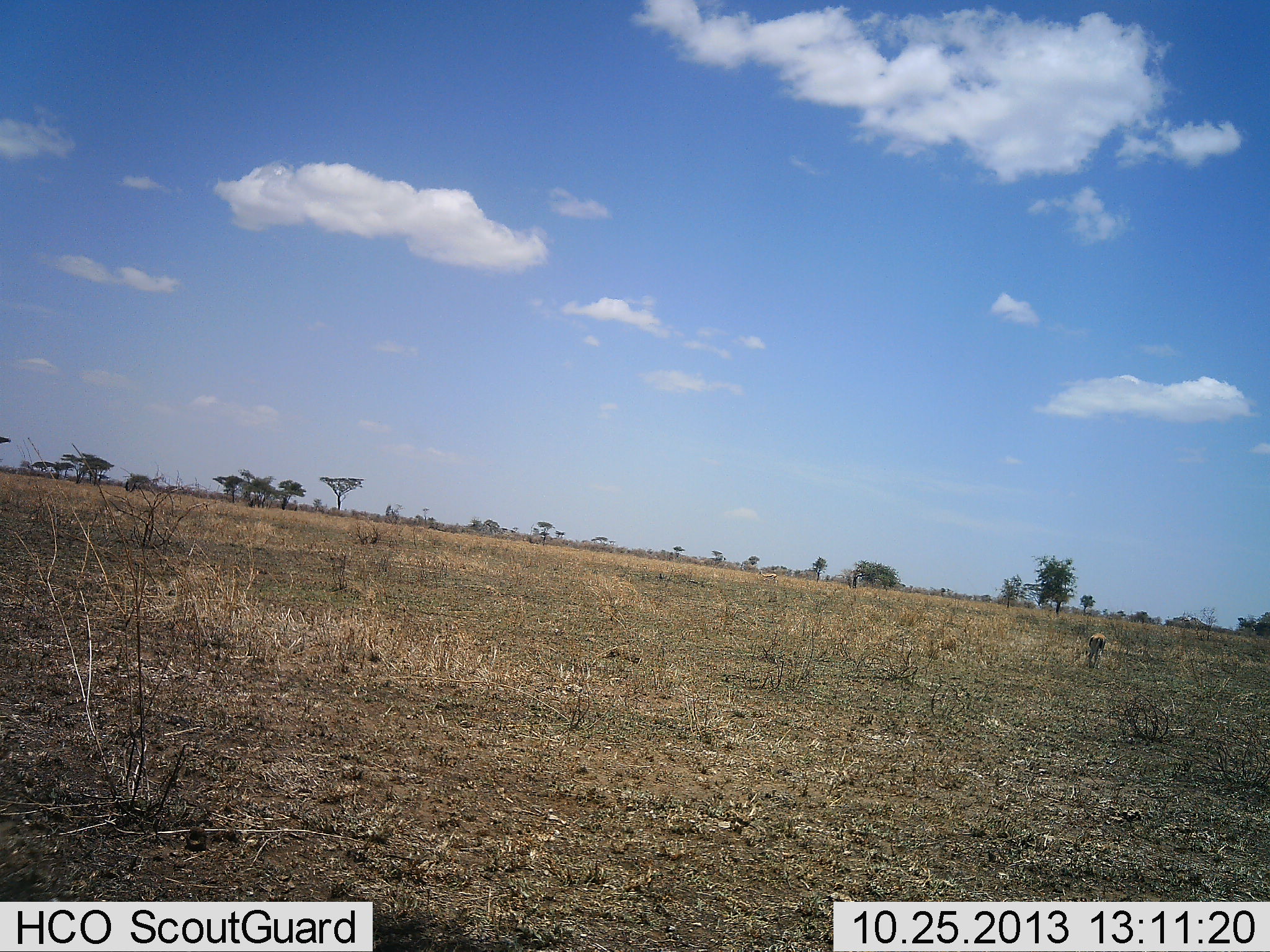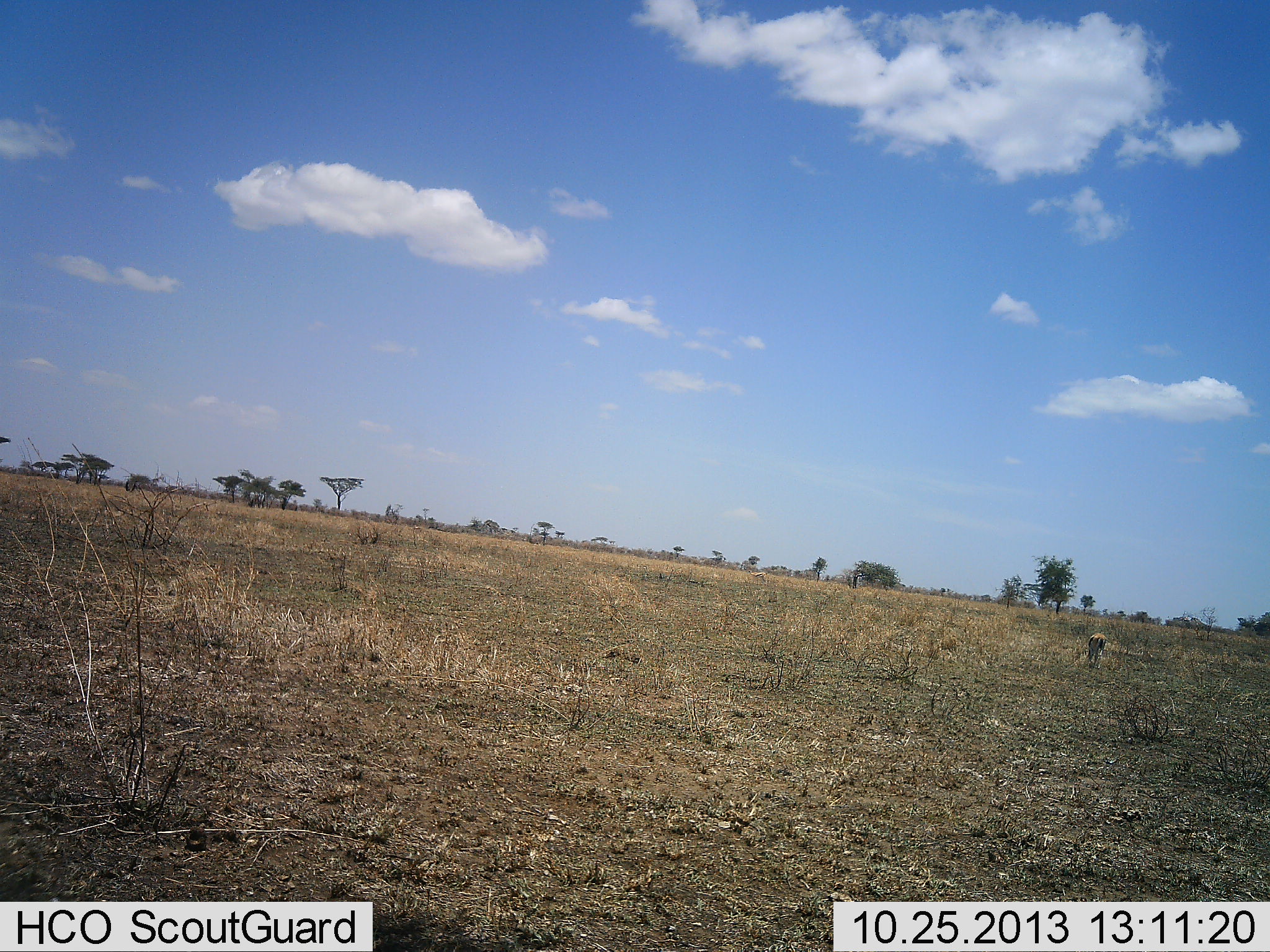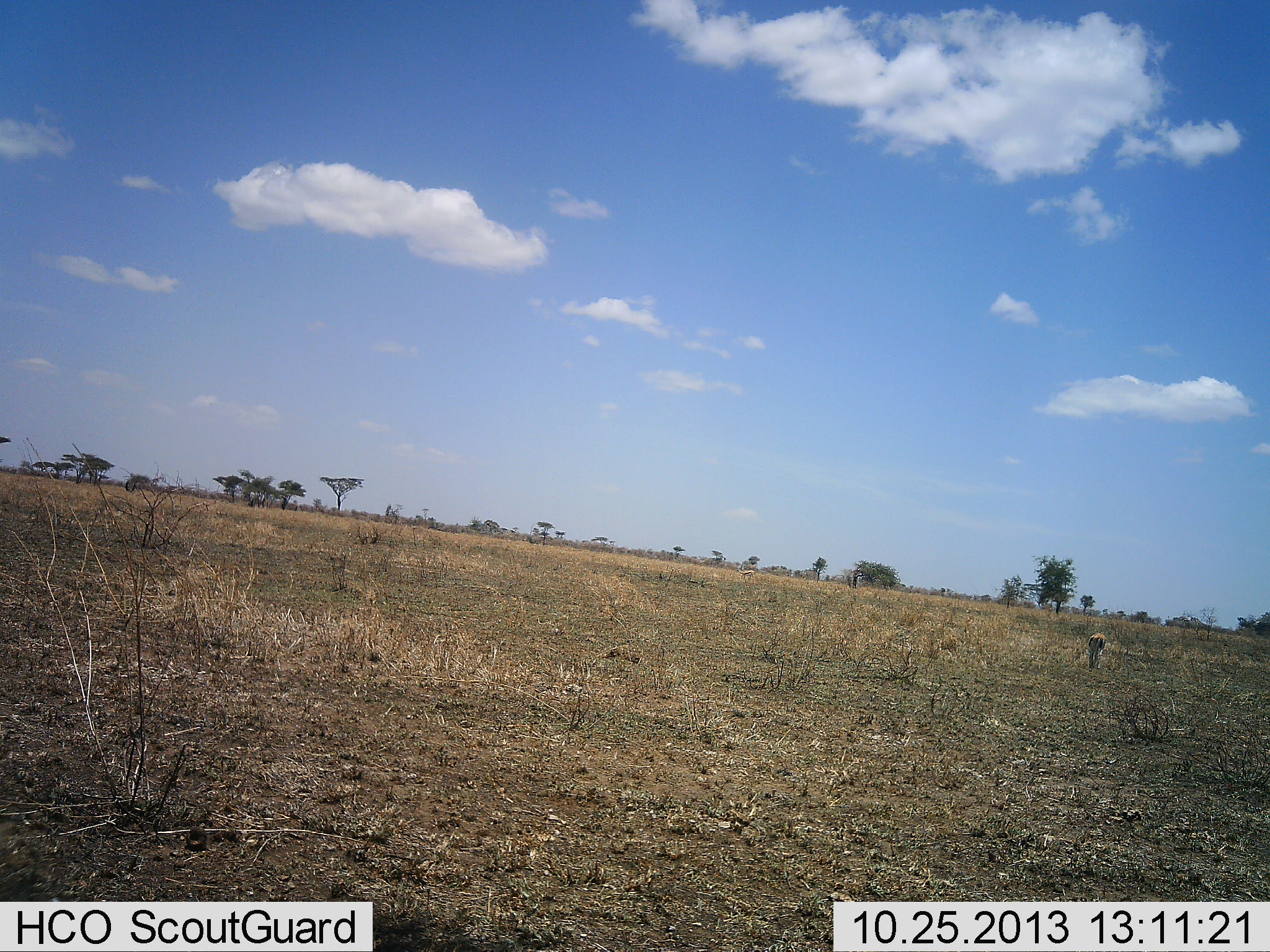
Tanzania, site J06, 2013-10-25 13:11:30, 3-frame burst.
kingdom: Animalia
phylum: Chordata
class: Mammalia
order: Artiodactyla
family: Bovidae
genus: Eudorcas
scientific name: Eudorcas thomsonii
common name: thomson's gazelle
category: gazellethomsons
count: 1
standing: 31%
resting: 0%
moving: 12%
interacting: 0%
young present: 0%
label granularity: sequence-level